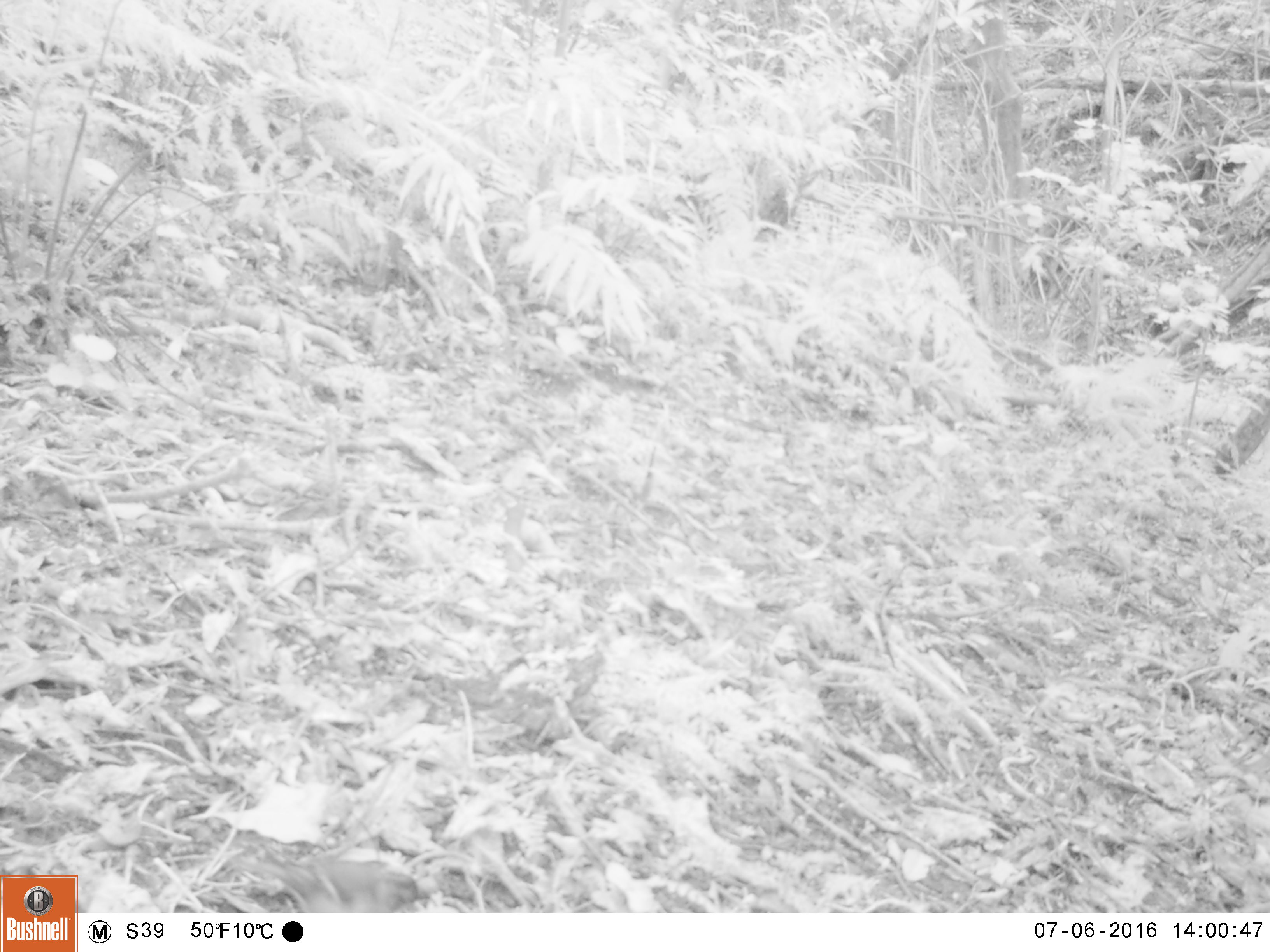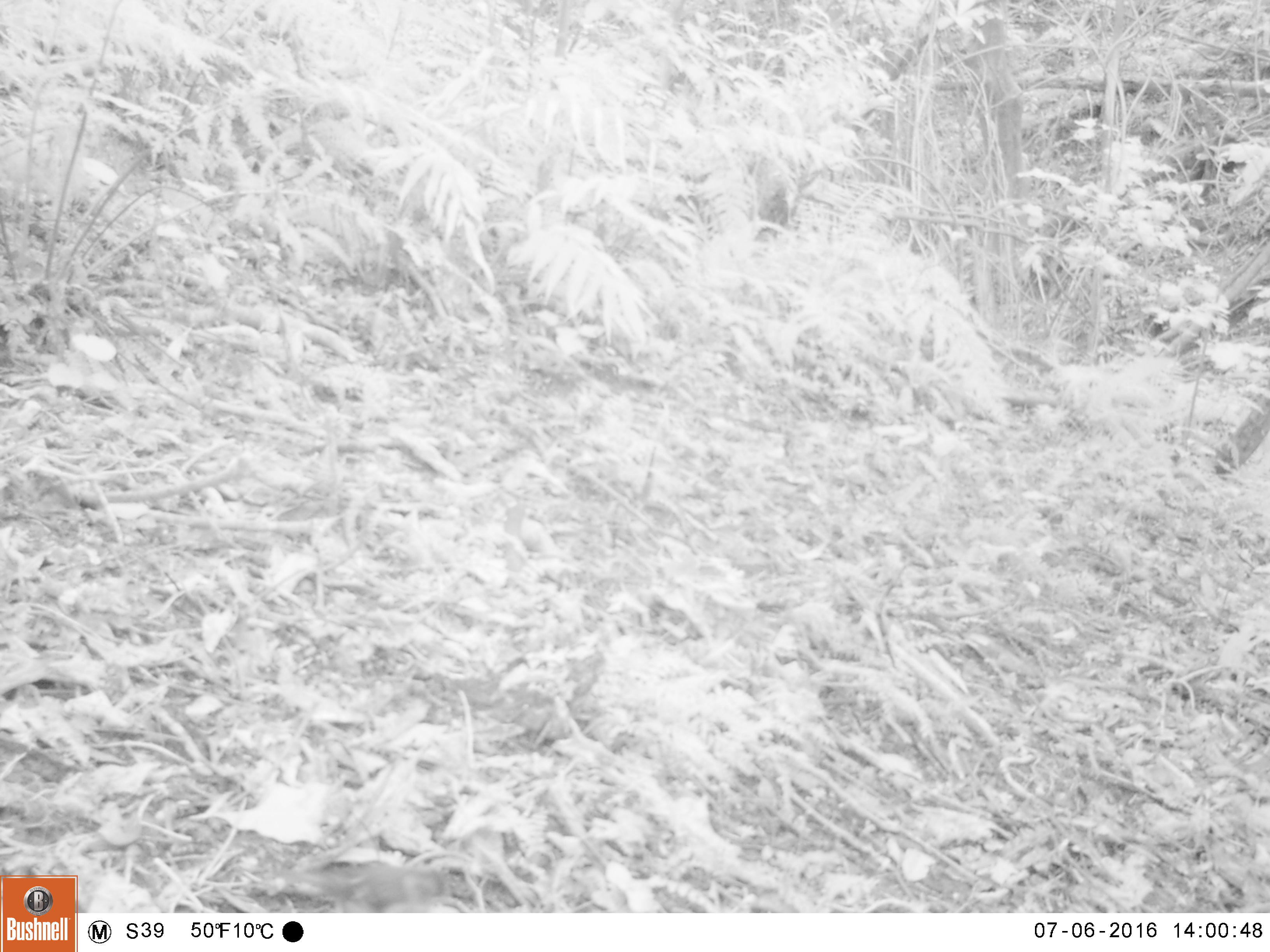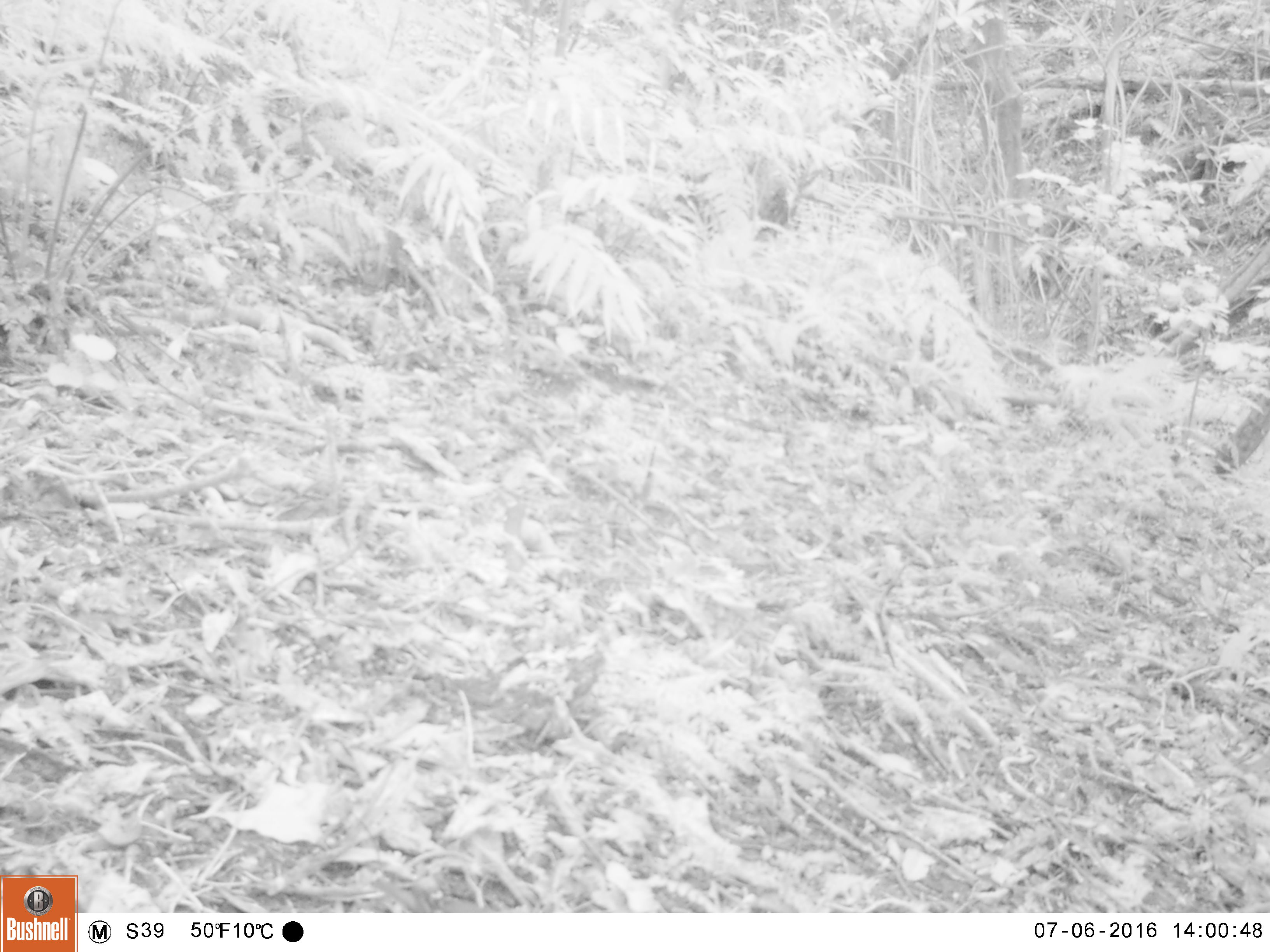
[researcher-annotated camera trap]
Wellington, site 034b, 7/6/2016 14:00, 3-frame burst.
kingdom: Animalia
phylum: Chordata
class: Aves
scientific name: Aves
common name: bird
Bird (Aves).